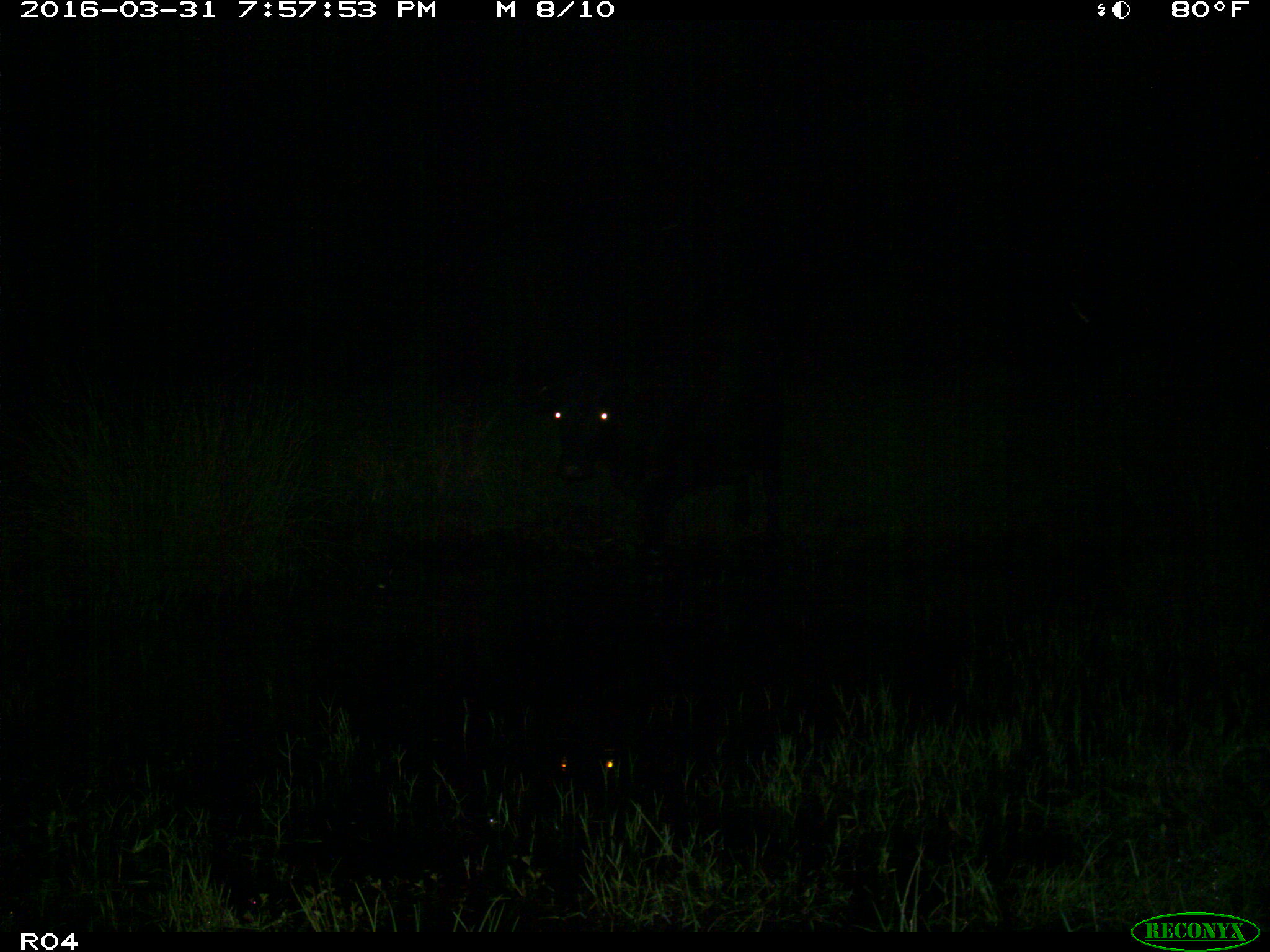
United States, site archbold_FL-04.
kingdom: Animalia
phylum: Chordata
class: Mammalia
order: Artiodactyla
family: Bovidae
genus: Bos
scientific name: Bos taurus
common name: domestic cow